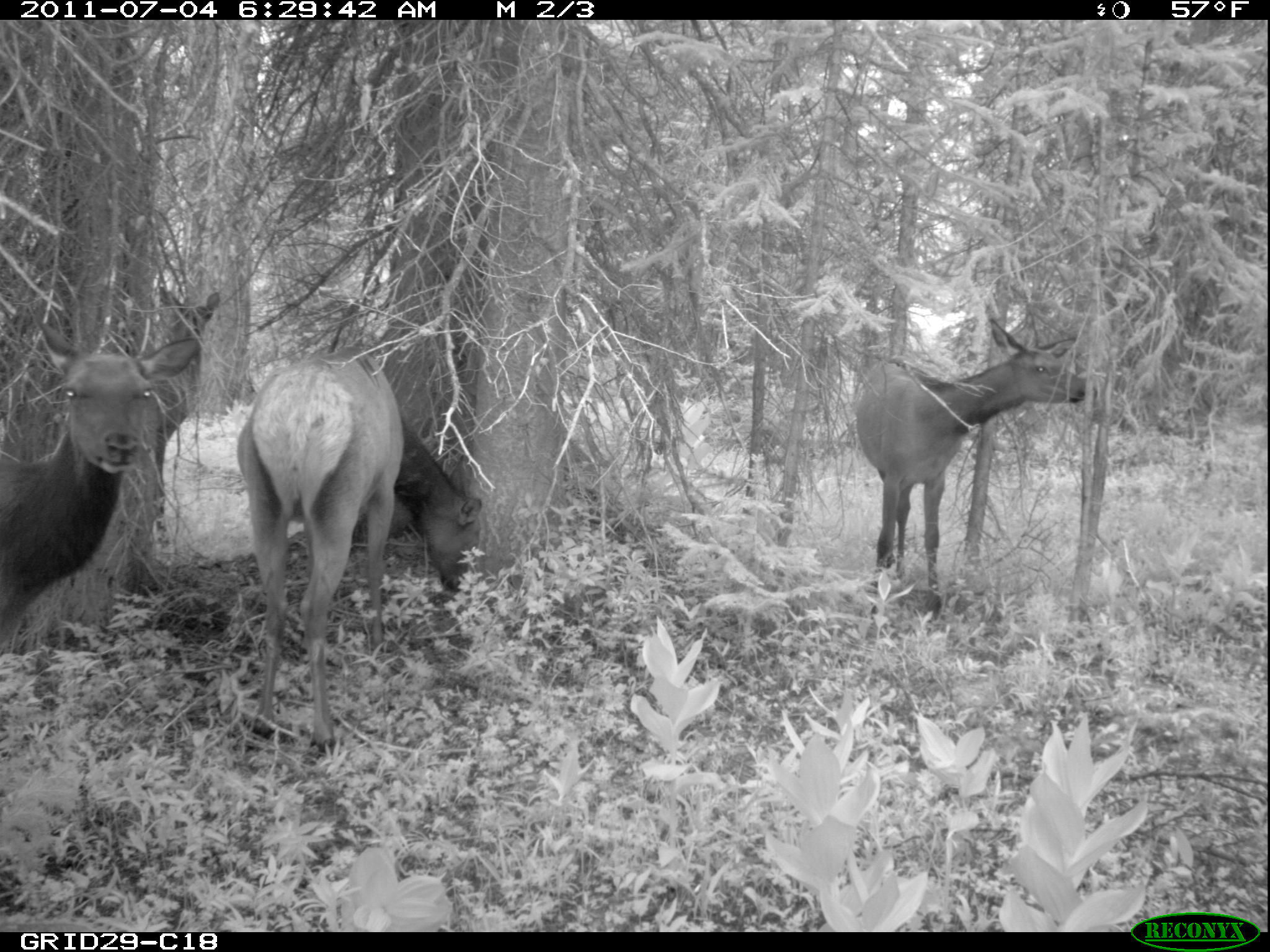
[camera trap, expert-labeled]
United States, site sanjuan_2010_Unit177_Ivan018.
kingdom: Animalia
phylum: Chordata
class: Mammalia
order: Artiodactyla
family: Cervidae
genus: Cervus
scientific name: Cervus elaphus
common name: red deer